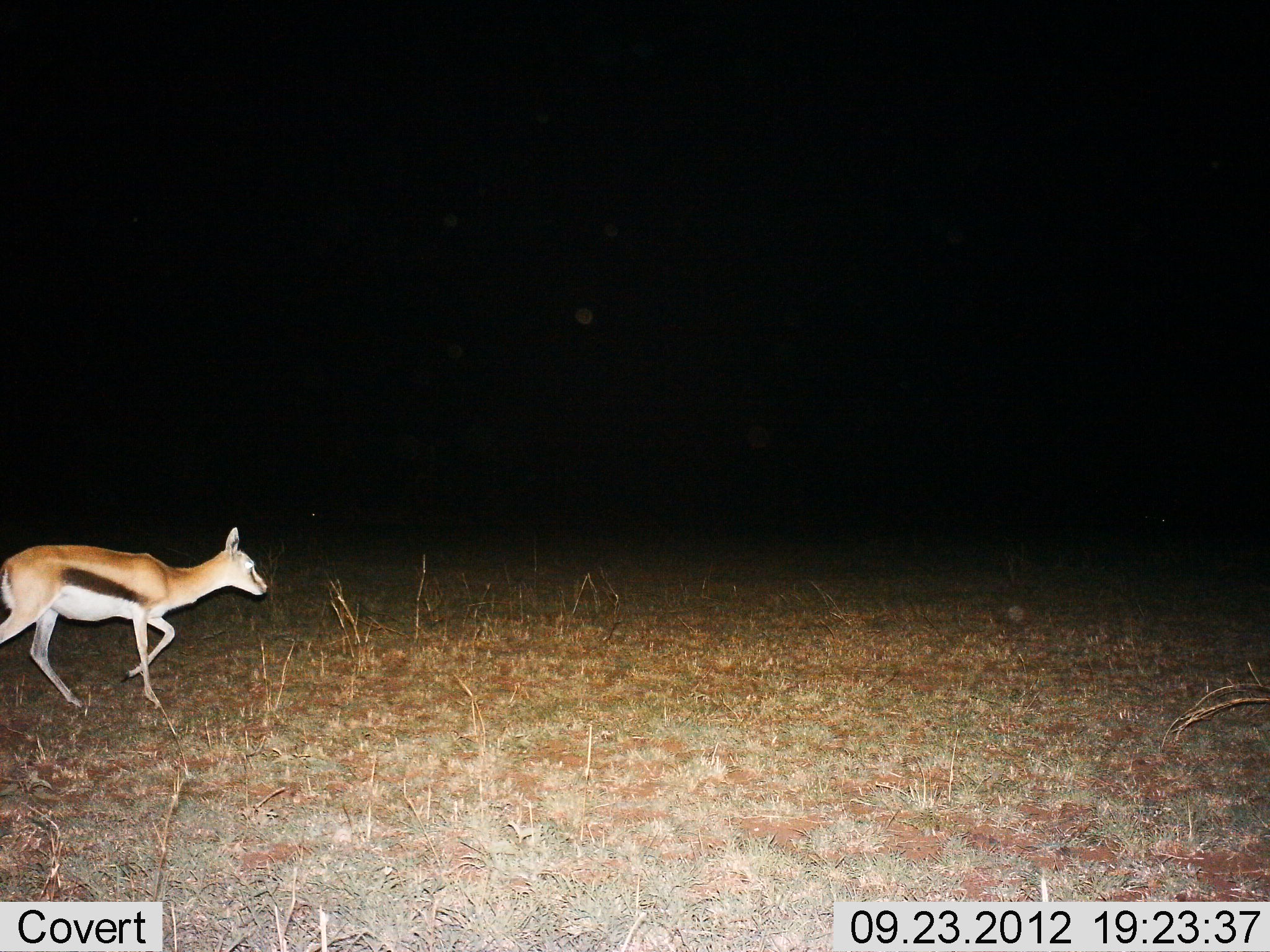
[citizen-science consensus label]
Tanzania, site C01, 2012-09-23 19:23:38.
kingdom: Animalia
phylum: Chordata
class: Mammalia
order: Artiodactyla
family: Bovidae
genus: Eudorcas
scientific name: Eudorcas thomsonii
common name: thomson's gazelle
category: gazellethomsons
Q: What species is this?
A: Gazellethomsons (thomson's gazelle) (Eudorcas thomsonii).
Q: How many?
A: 1.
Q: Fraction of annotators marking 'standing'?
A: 0%.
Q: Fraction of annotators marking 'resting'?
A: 0%.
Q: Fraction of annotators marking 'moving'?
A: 100%.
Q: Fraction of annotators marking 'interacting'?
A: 0%.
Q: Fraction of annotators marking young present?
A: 0%.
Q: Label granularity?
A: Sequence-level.